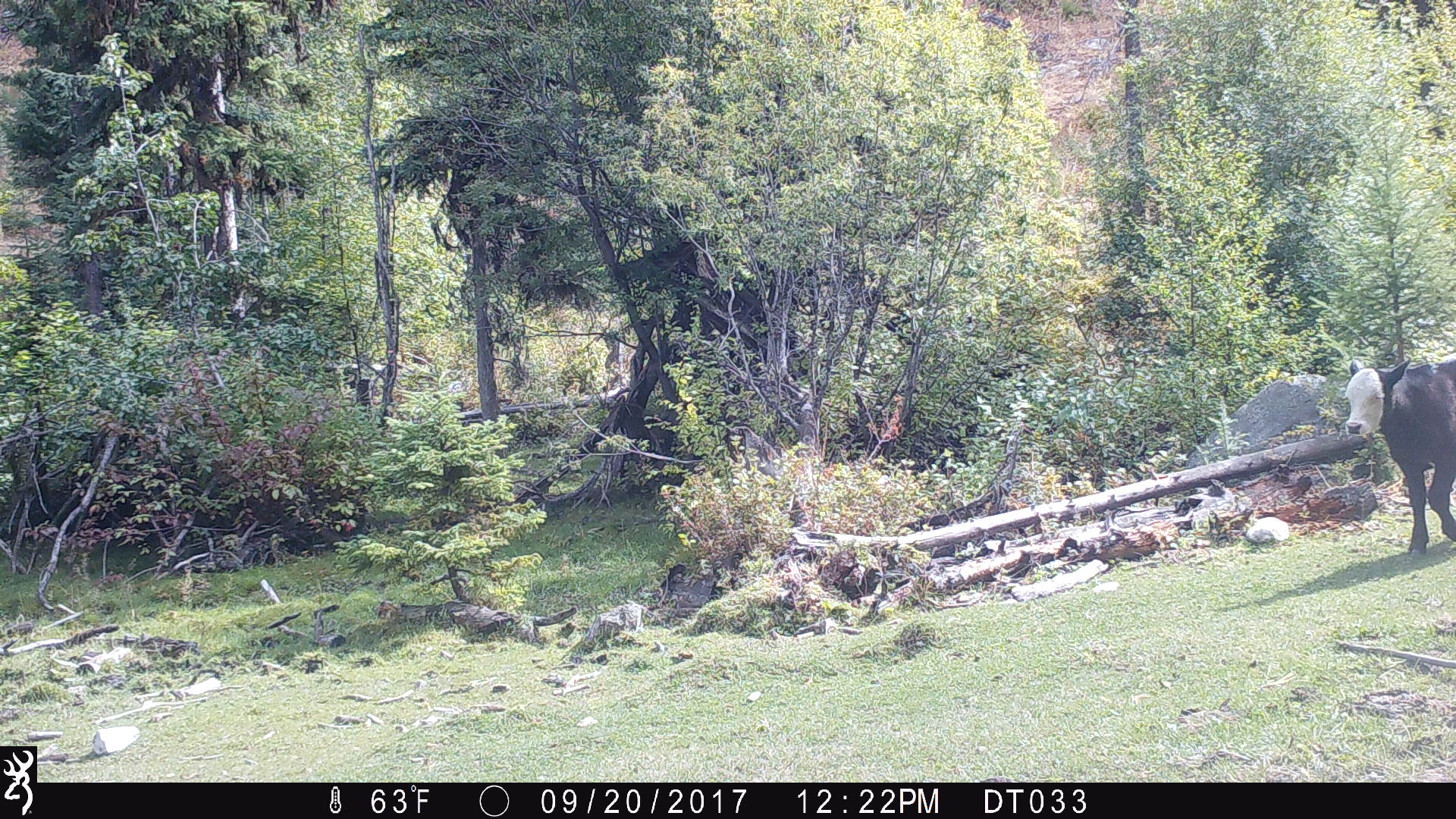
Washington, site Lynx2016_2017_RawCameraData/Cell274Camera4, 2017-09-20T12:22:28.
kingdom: Animalia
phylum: Chordata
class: Mammalia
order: Artiodactyla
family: Bovidae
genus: Bos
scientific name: Bos taurus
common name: domestic cattle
Domestic cattle (Bos taurus). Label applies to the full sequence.